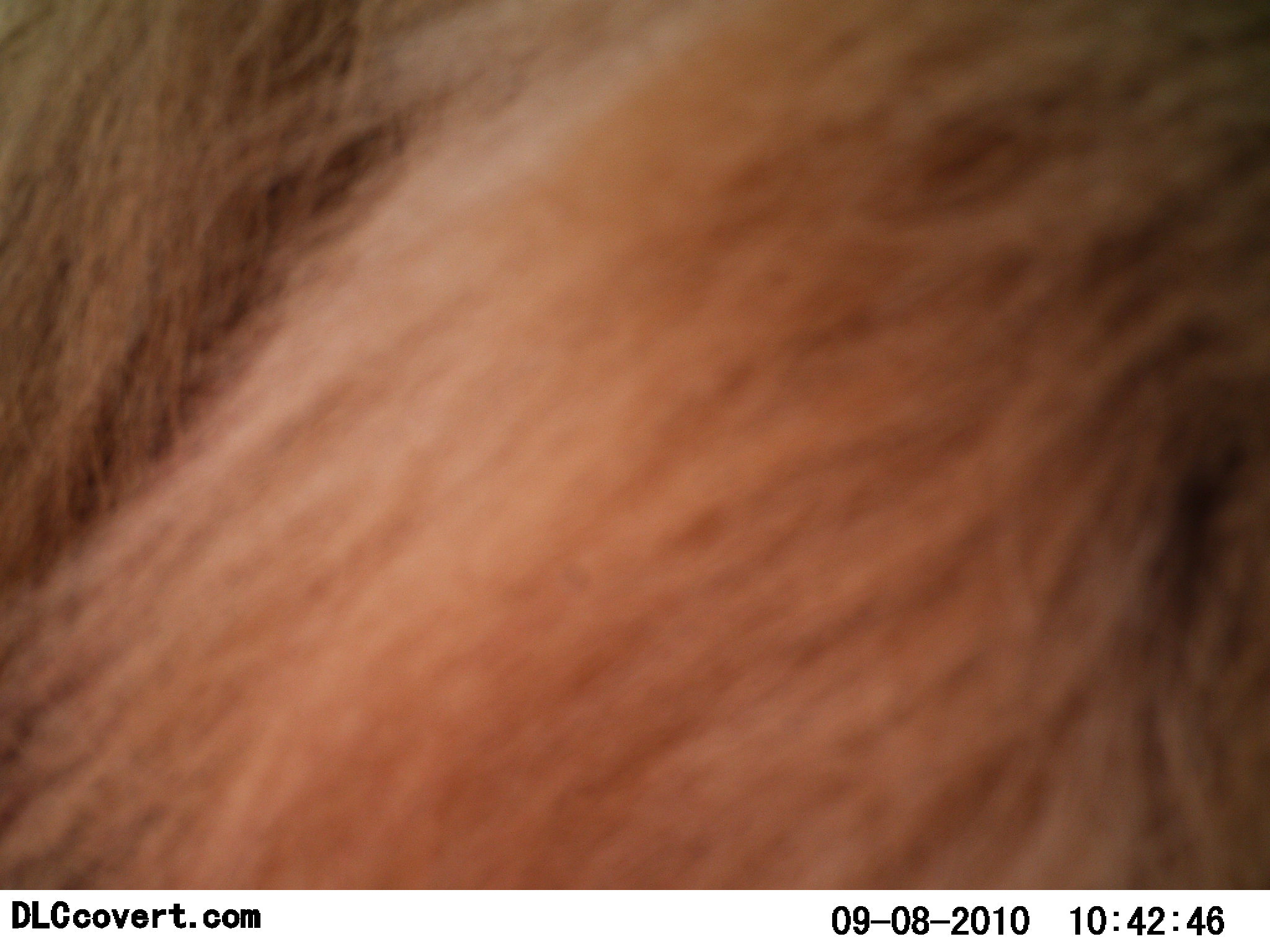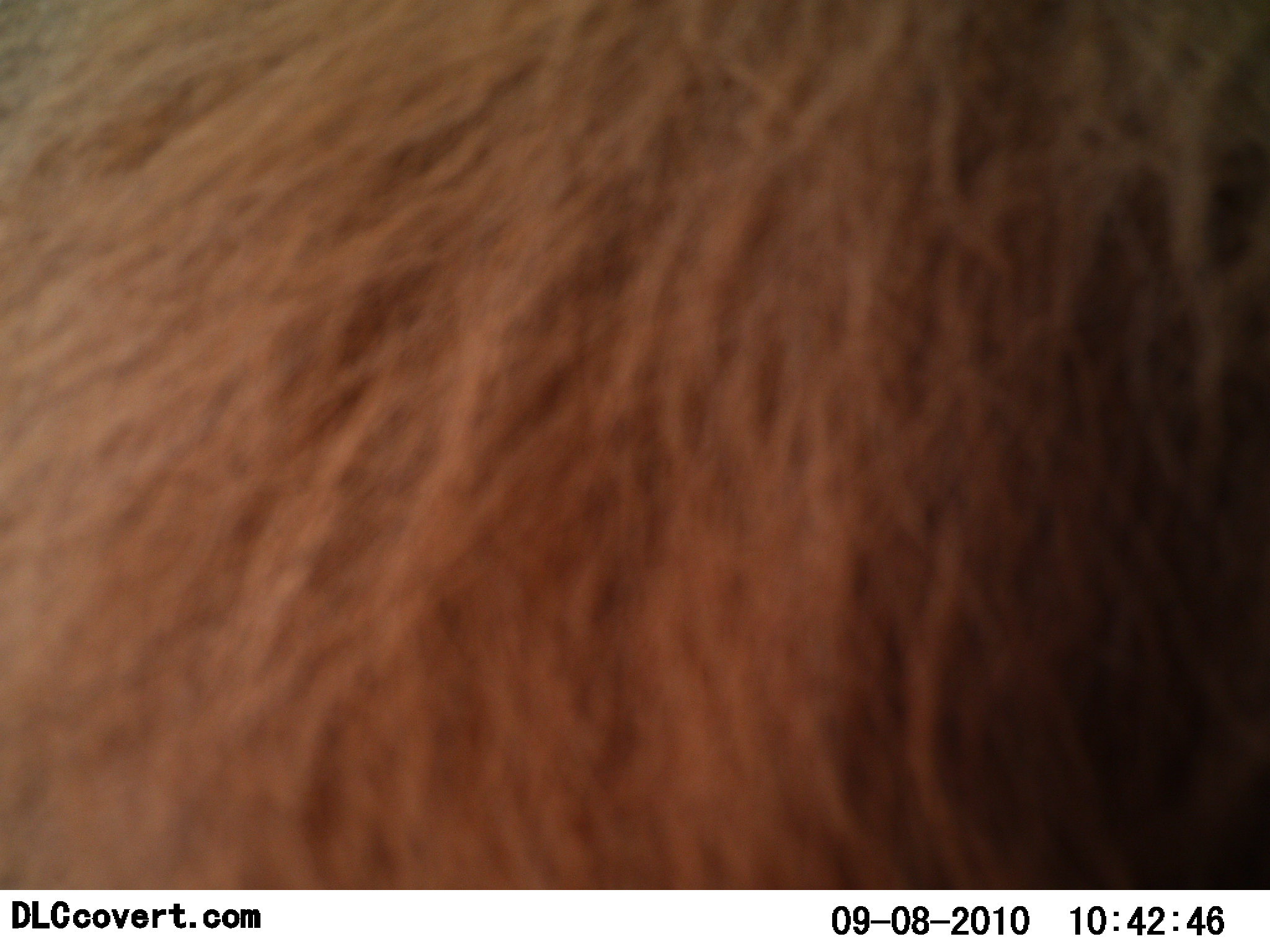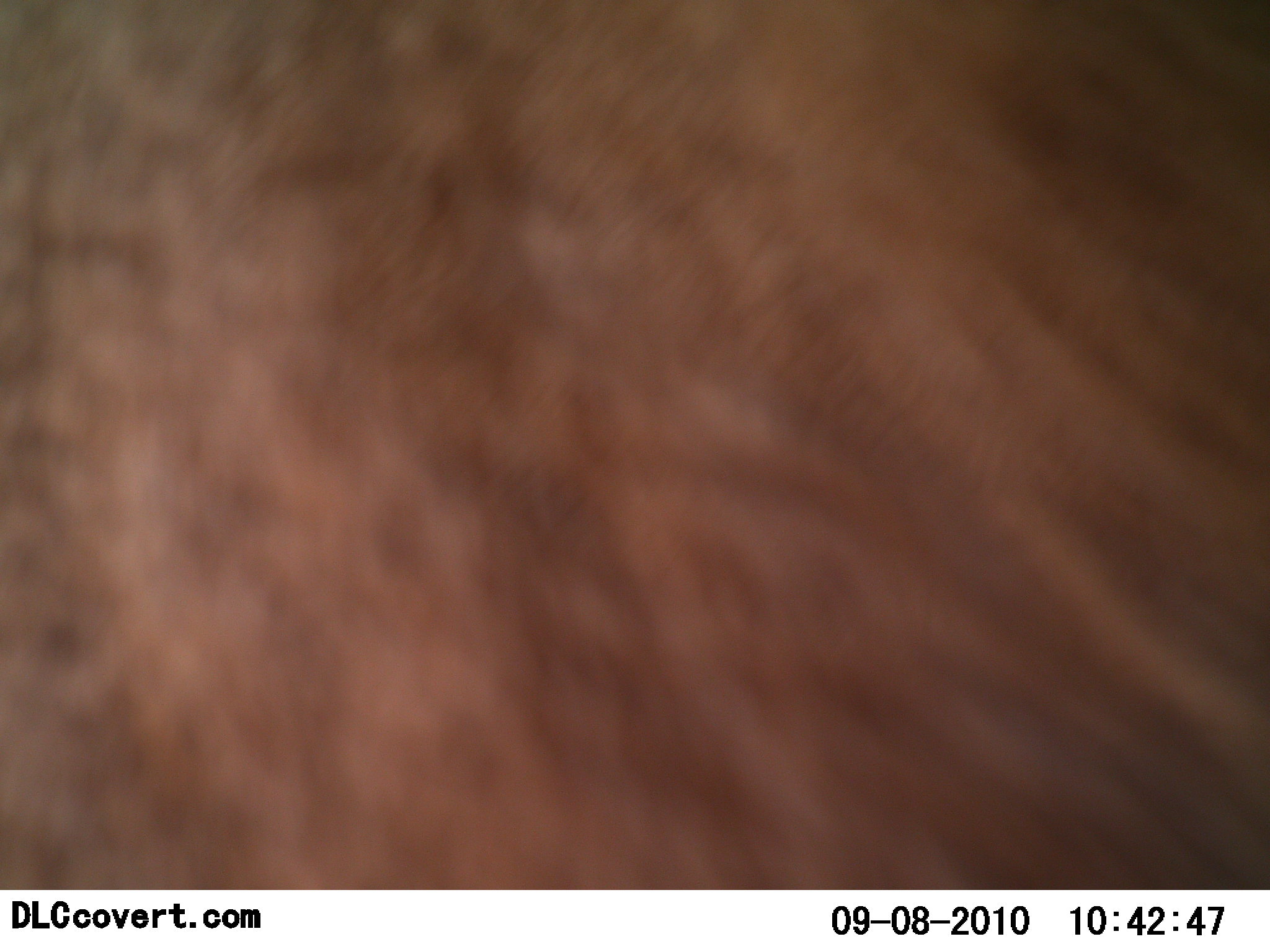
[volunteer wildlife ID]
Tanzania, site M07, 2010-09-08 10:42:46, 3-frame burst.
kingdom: Animalia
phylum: Chordata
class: Mammalia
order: Primates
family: Cercopithecidae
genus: Papio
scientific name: Papio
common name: baboon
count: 1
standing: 0%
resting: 0%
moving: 100%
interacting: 0%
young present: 0%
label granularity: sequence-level